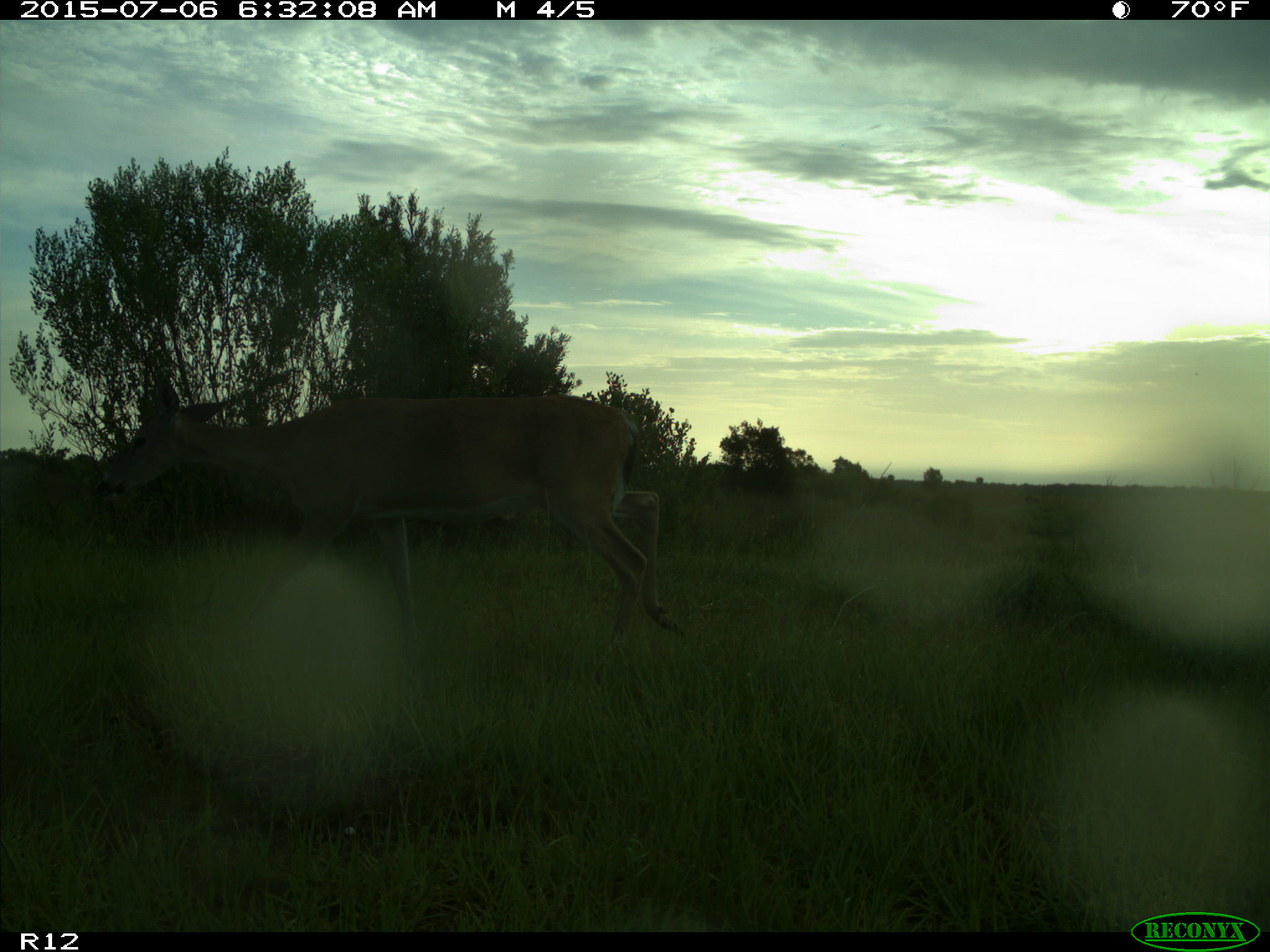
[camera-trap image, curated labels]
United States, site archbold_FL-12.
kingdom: Animalia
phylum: Chordata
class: Mammalia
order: Artiodactyla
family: Cervidae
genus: Odocoileus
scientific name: Odocoileus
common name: deer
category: unidentified deer